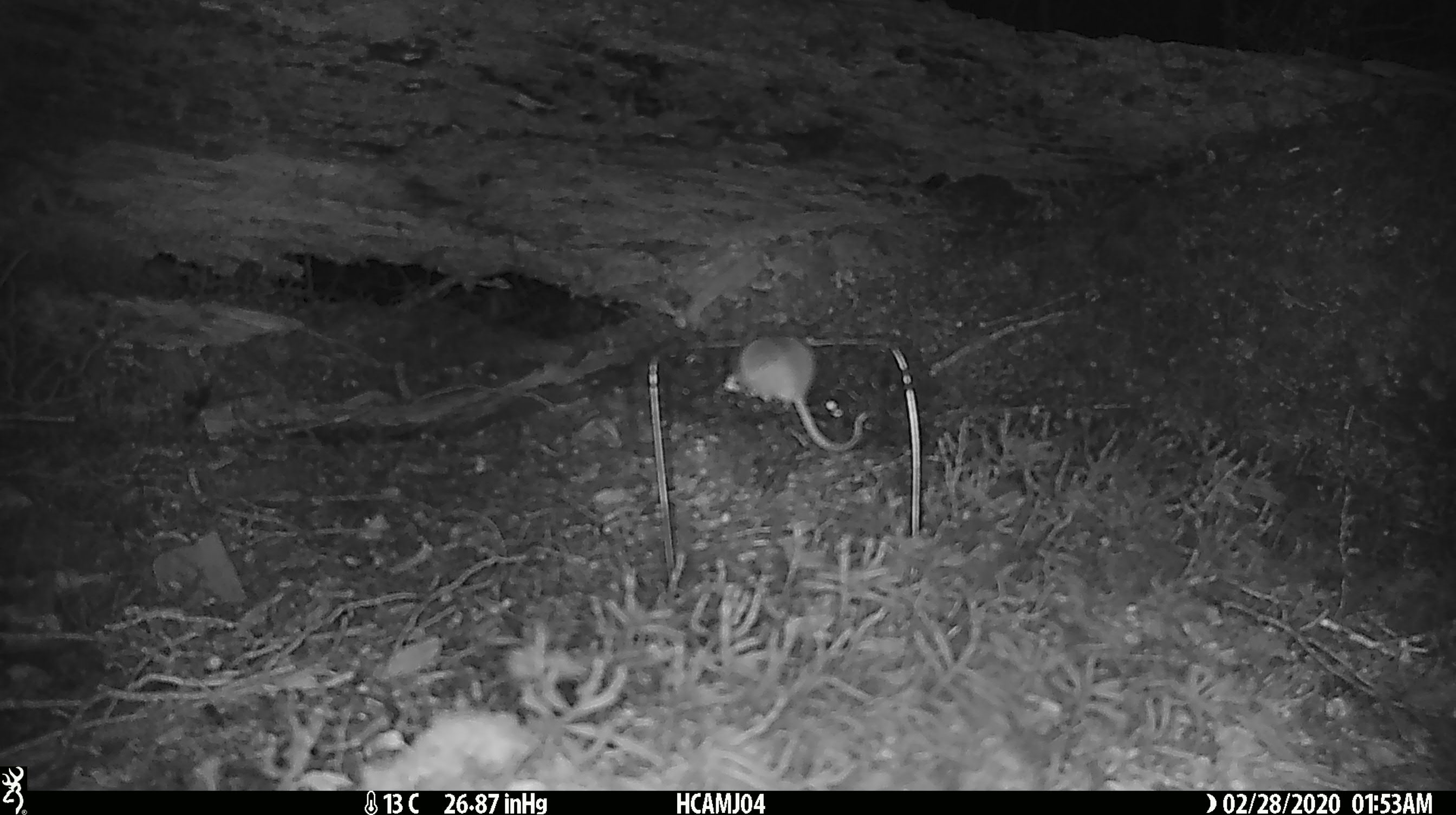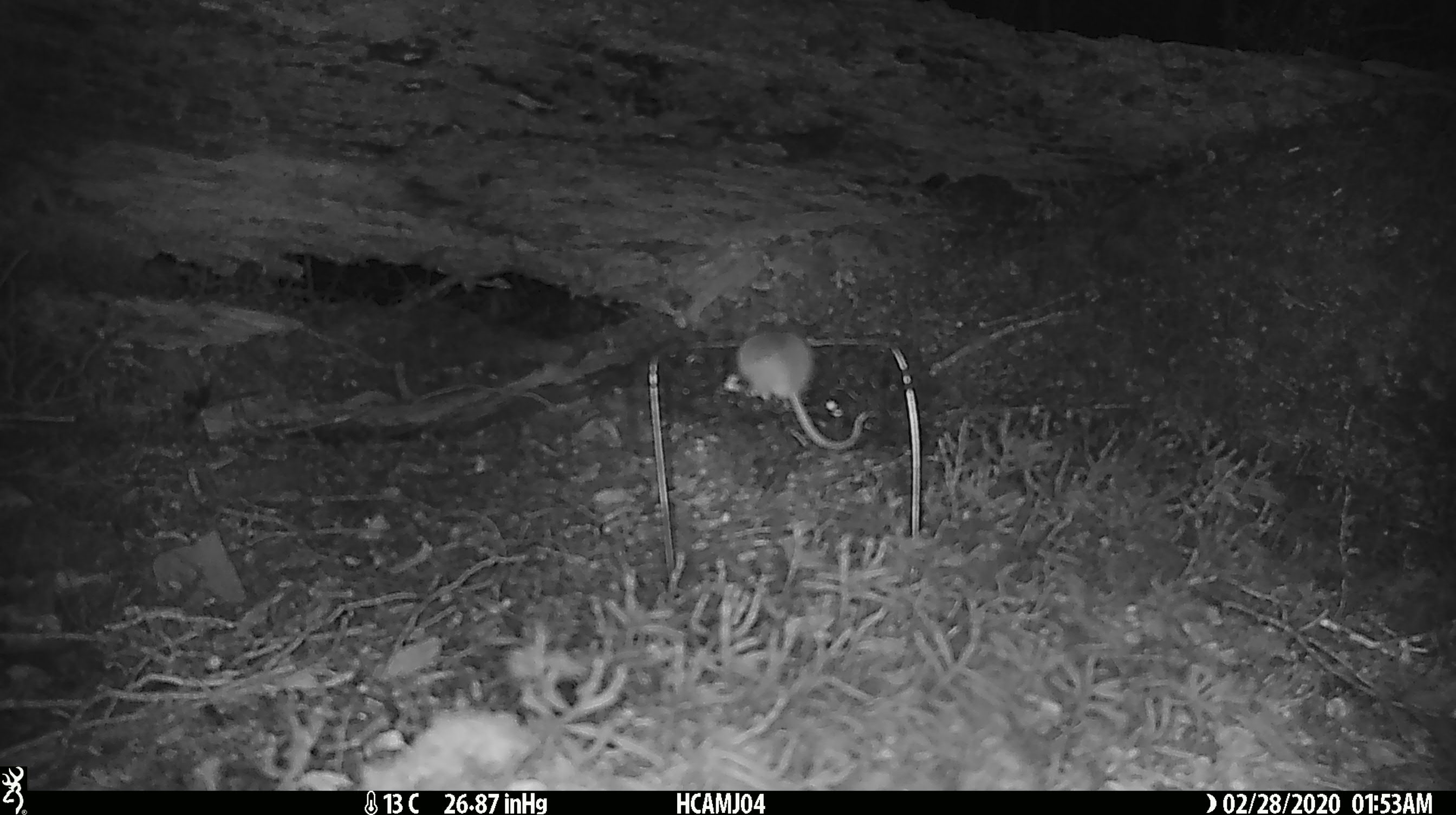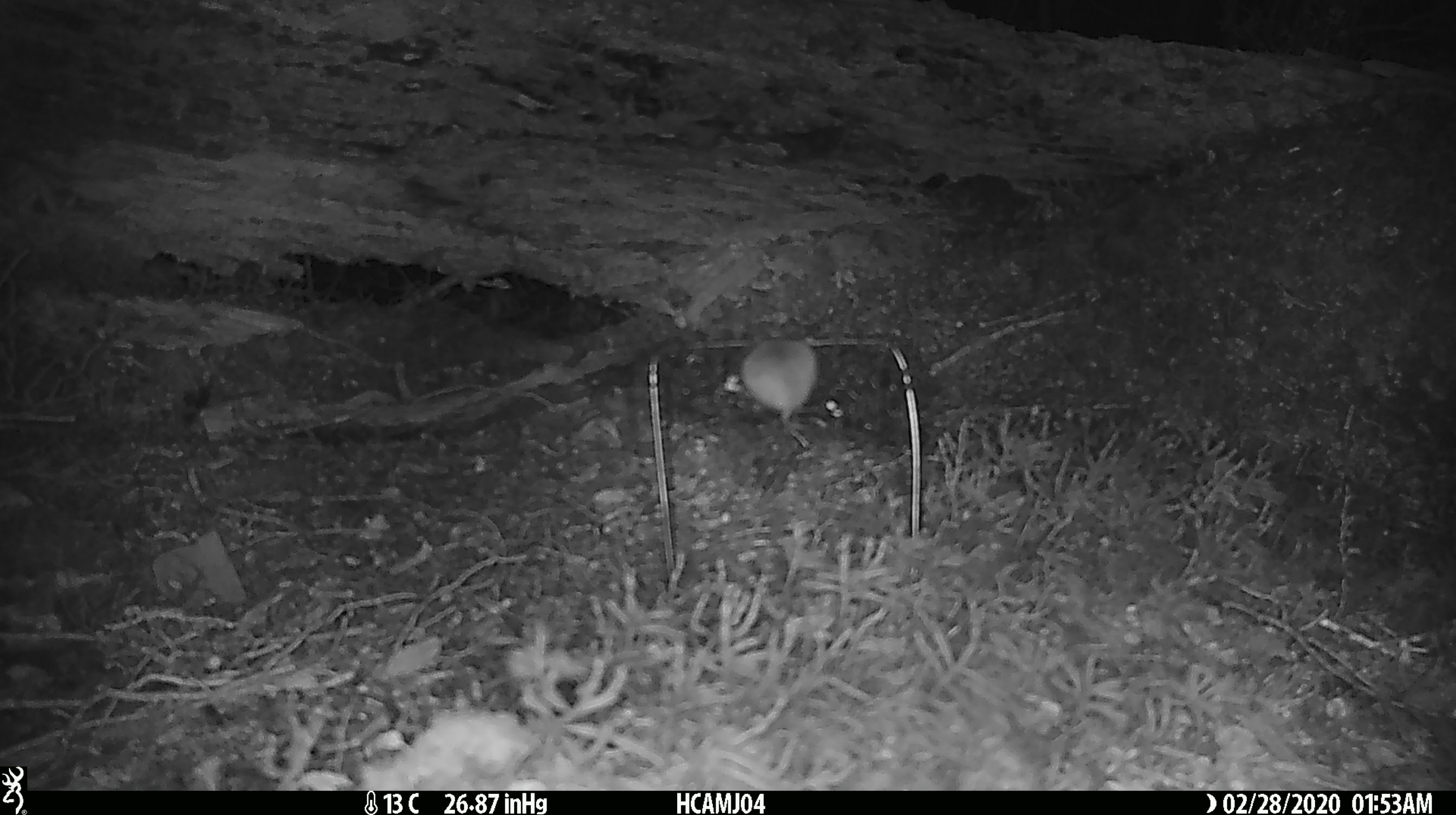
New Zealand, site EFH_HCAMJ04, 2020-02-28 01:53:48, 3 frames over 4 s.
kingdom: Animalia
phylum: Chordata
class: Mammalia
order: Rodentia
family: Muridae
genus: Mus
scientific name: Mus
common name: mouse